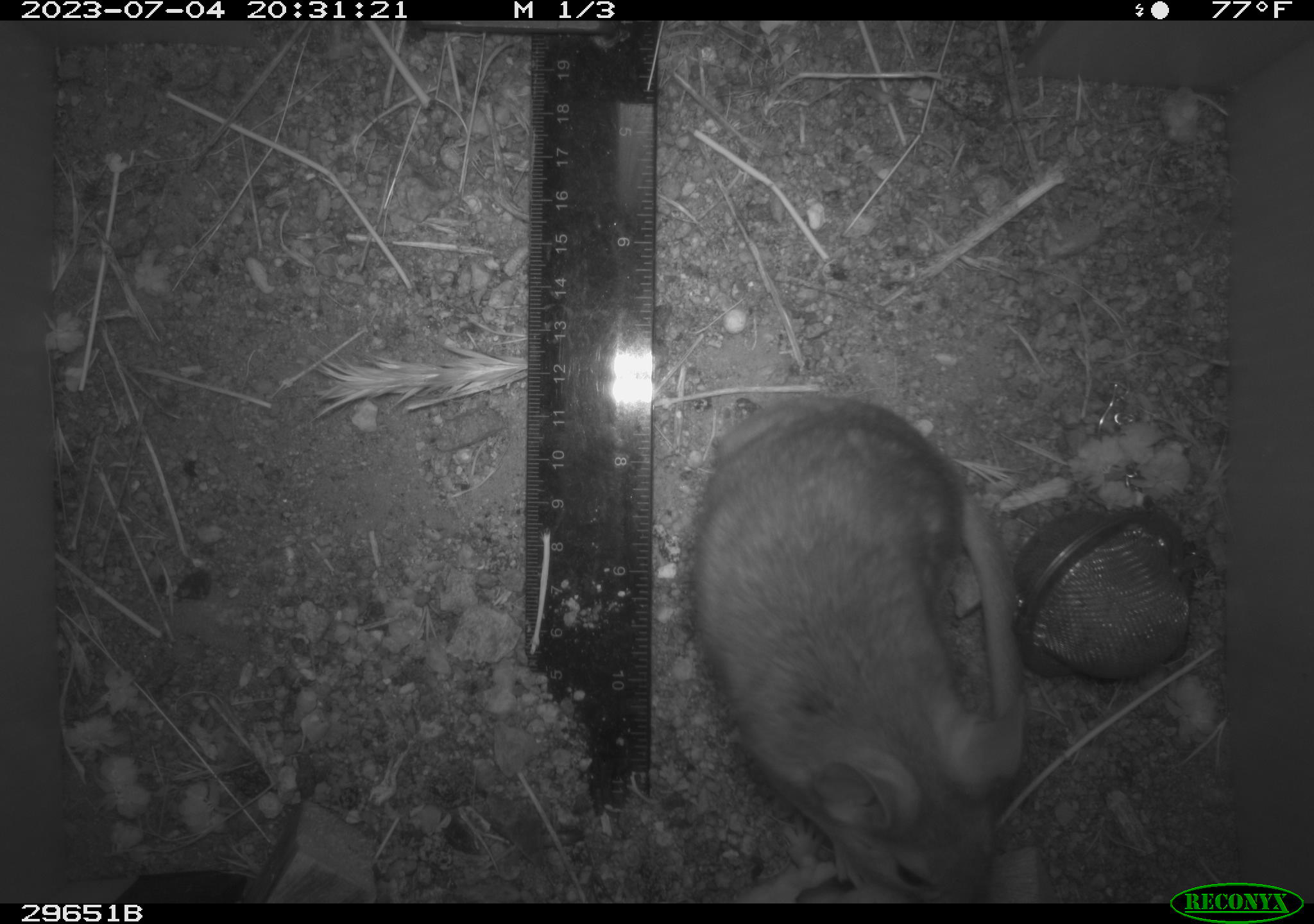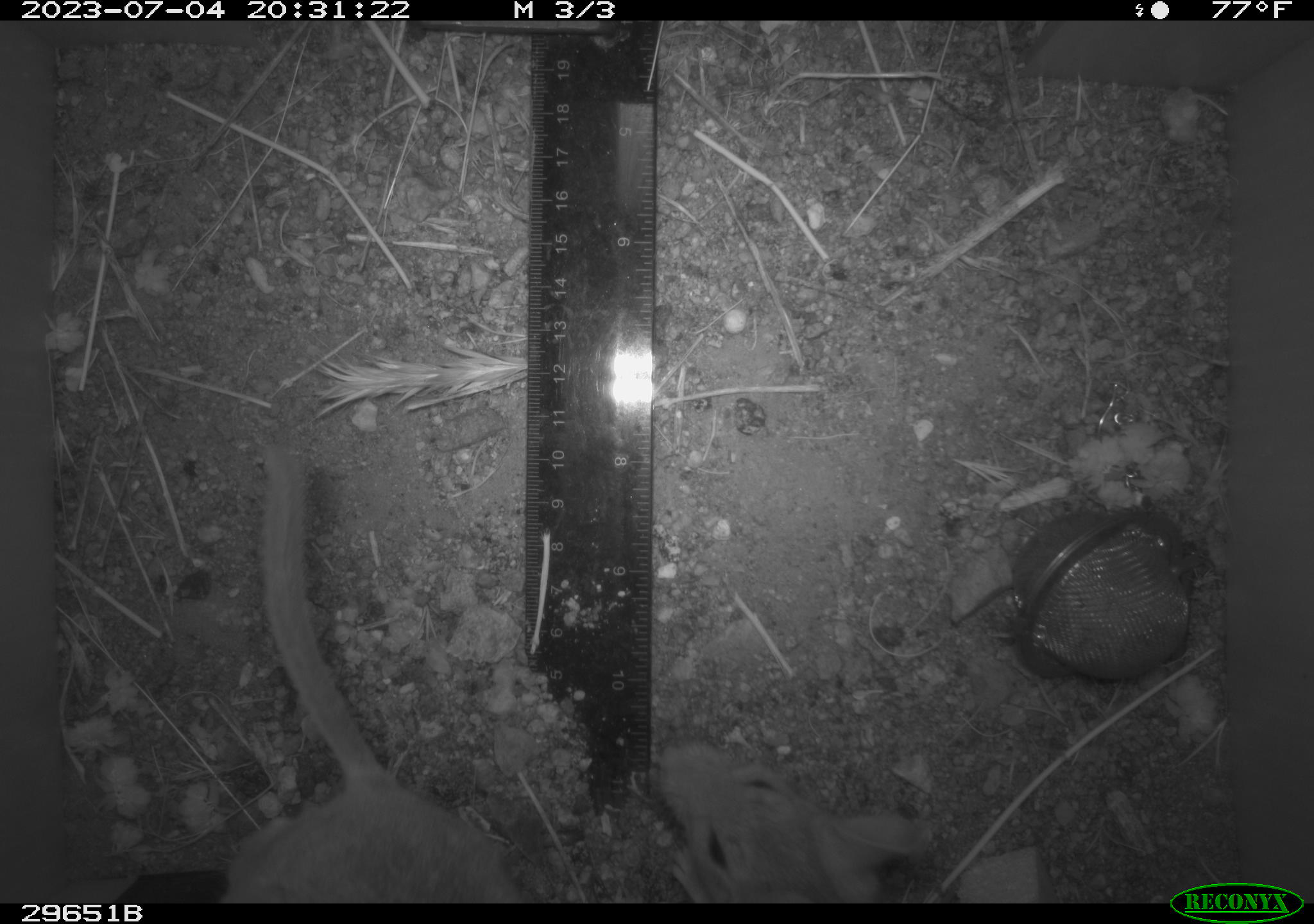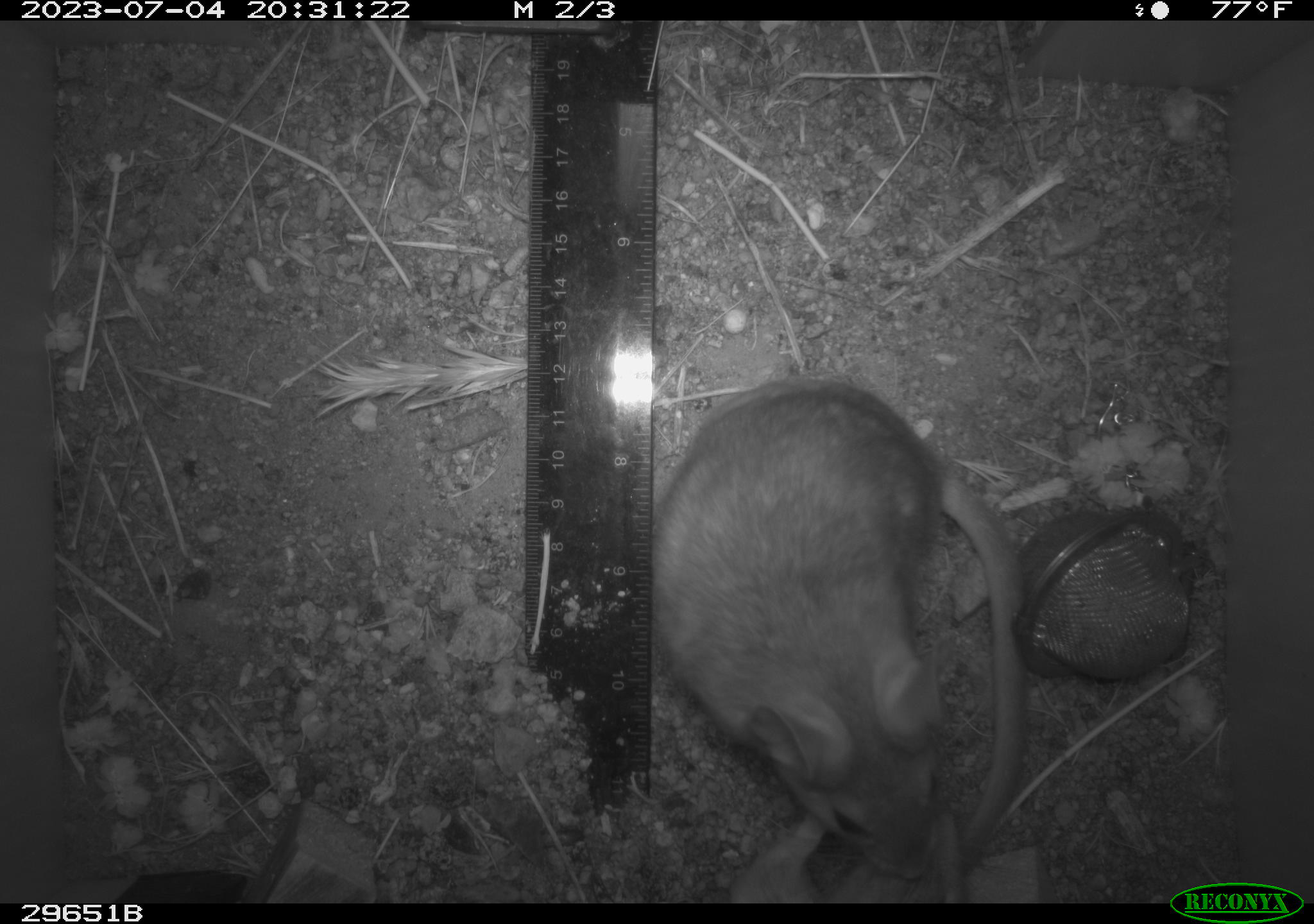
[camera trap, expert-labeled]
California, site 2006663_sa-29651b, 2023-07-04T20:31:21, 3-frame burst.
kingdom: Animalia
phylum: Chordata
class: Mammalia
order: Rodentia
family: Cricetidae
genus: Neotoma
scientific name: Neotoma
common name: pack rat or woodrat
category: neotoma species